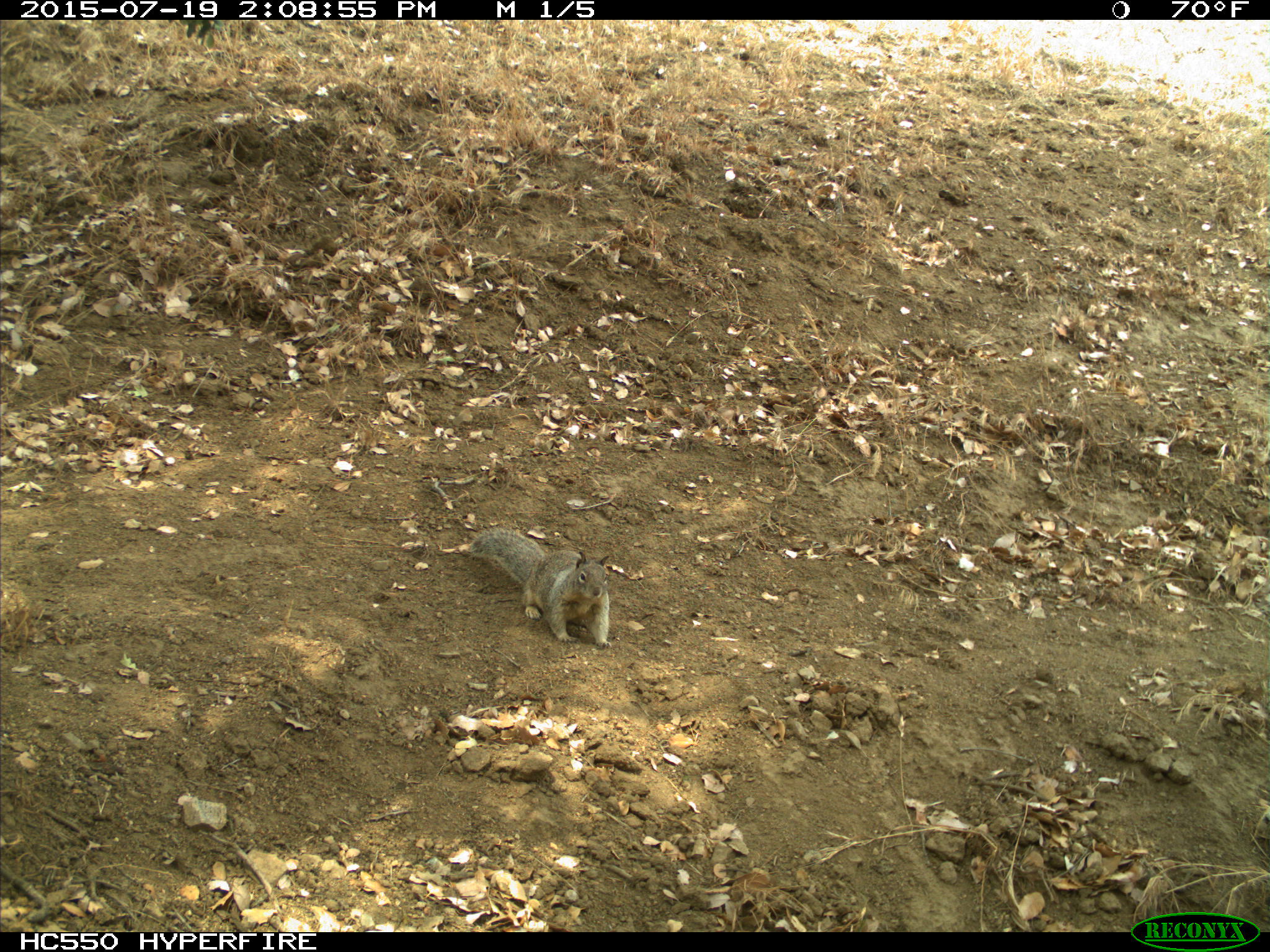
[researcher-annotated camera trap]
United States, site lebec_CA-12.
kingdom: Animalia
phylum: Chordata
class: Mammalia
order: Rodentia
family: Sciuridae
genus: Otospermophilus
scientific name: Otospermophilus beecheyi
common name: california ground squirrel